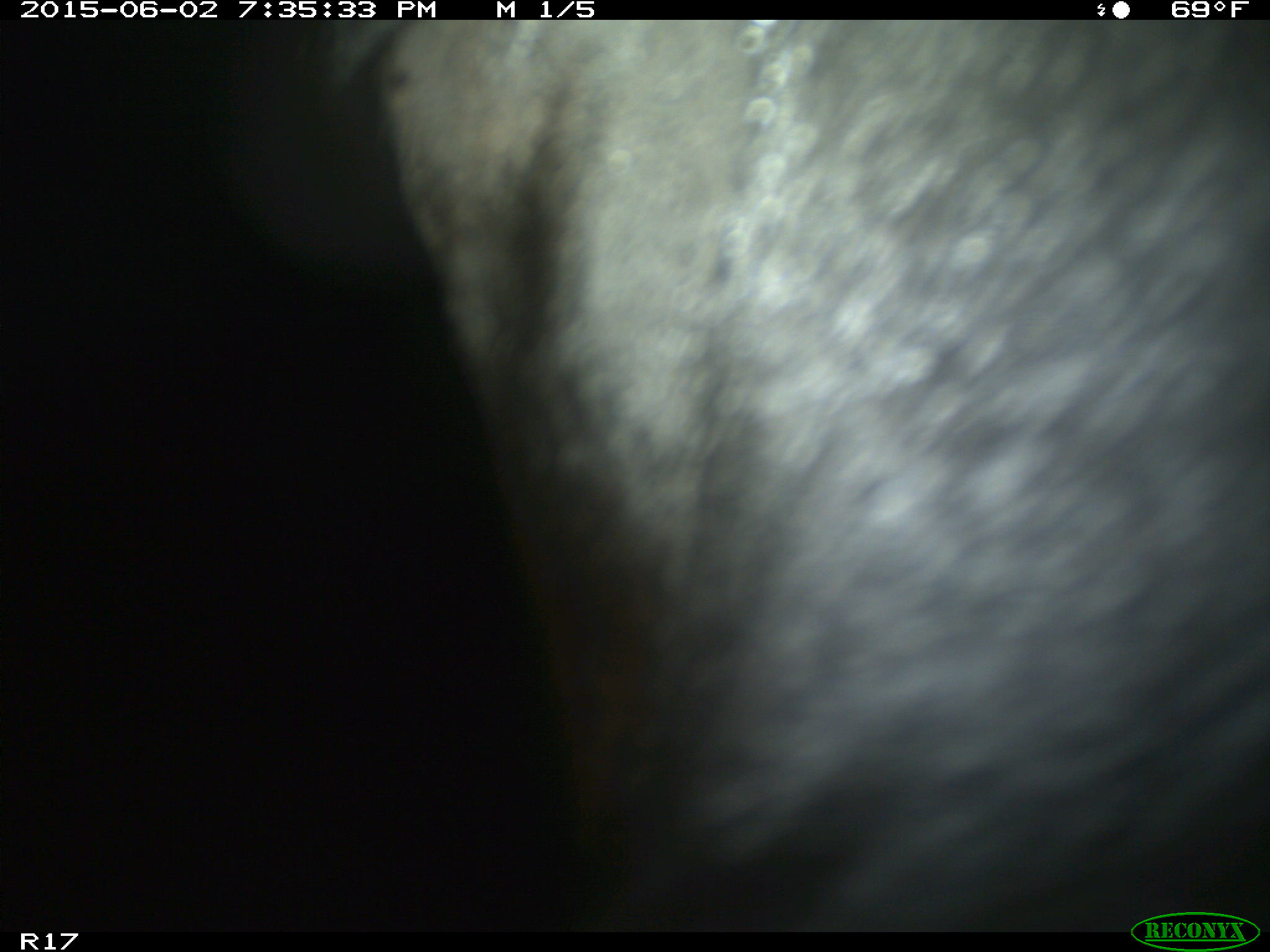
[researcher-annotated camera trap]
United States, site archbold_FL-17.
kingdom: Animalia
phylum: Chordata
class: Mammalia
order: Artiodactyla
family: Bovidae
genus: Bos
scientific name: Bos taurus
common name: domestic cow